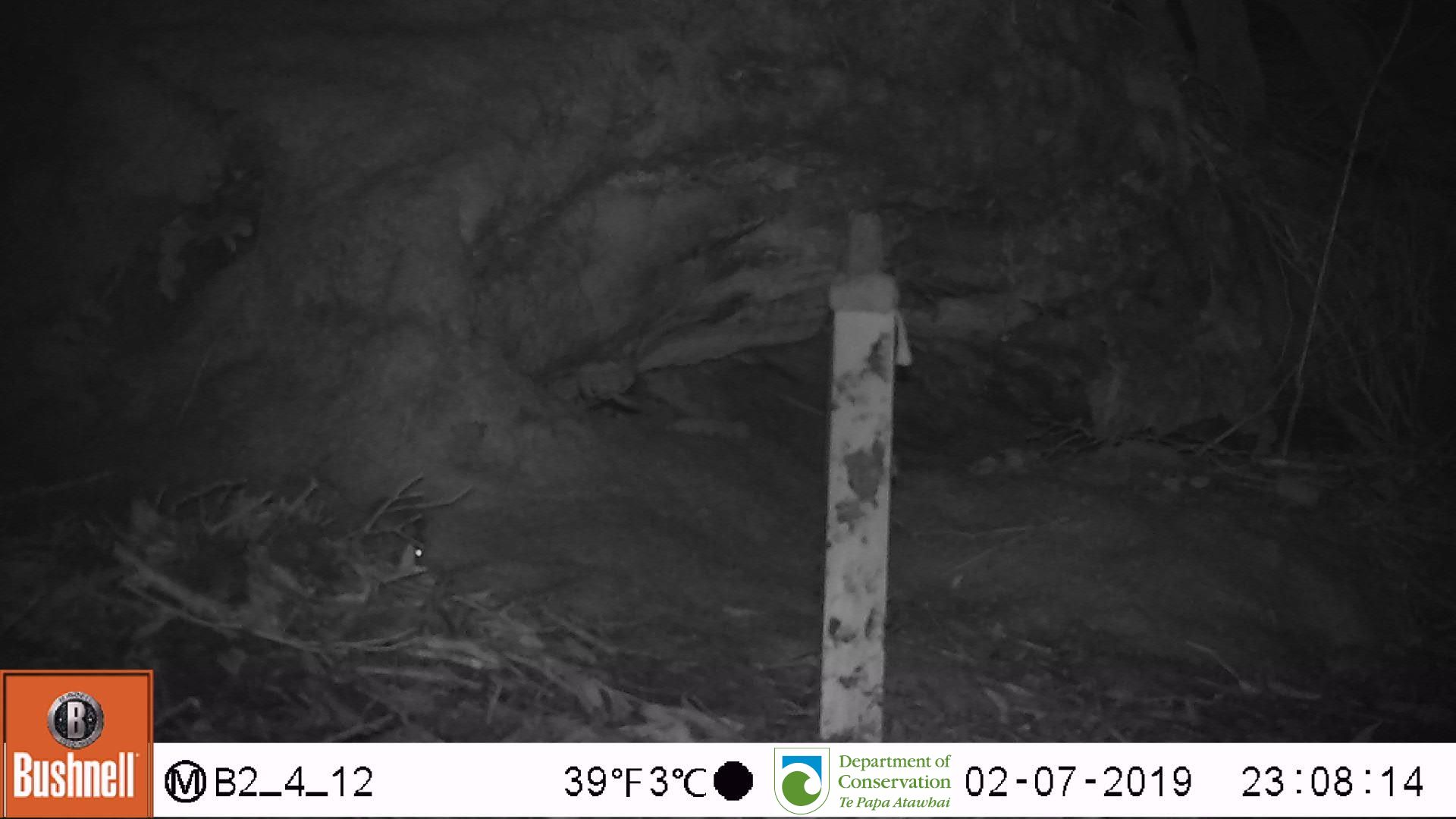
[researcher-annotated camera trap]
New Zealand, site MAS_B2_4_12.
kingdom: Animalia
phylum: Chordata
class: Mammalia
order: Rodentia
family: Muridae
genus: Mus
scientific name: Mus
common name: mouse